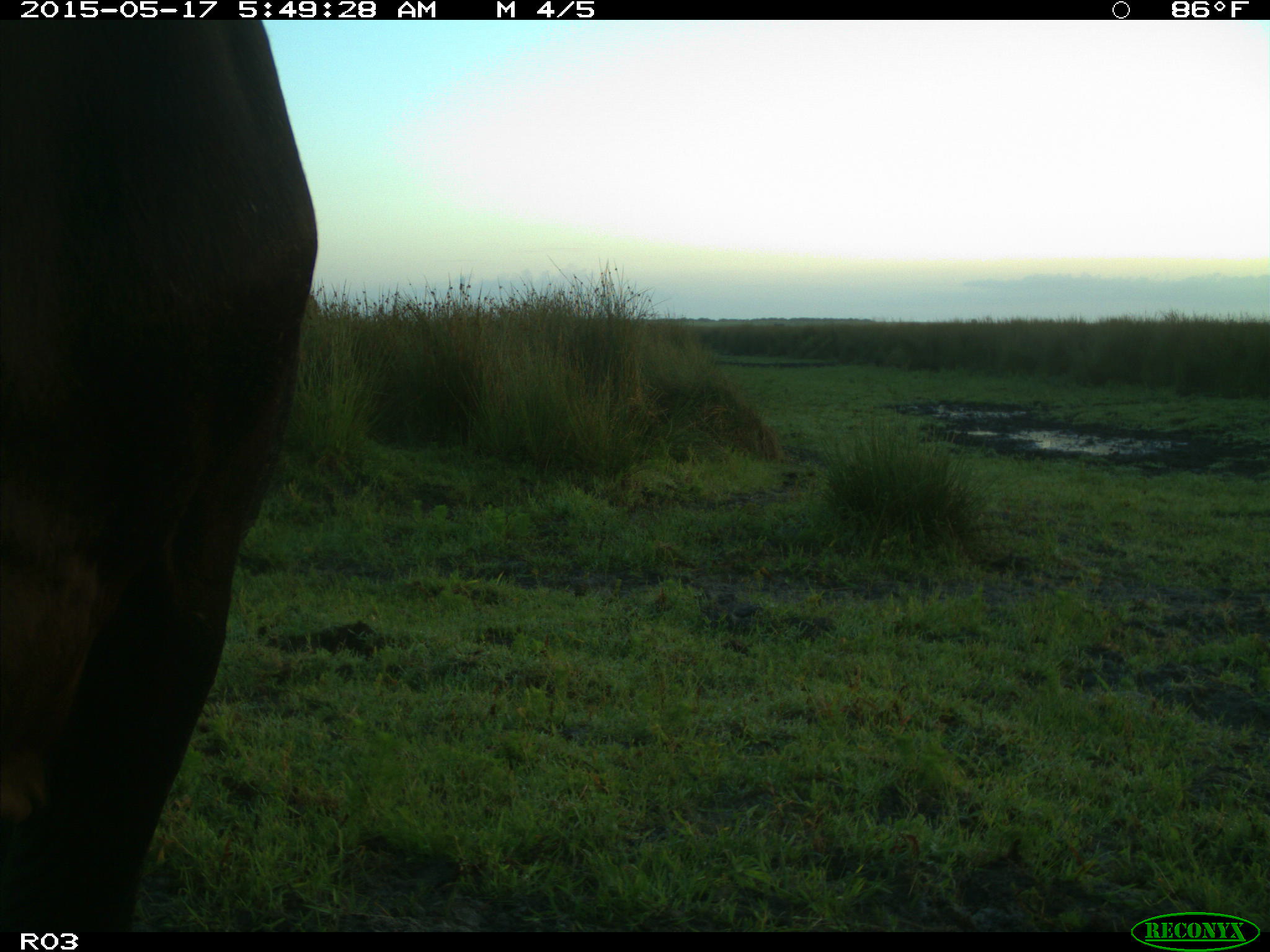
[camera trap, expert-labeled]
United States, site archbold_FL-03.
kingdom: Animalia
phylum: Chordata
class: Mammalia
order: Artiodactyla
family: Bovidae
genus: Bos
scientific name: Bos taurus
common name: domestic cow